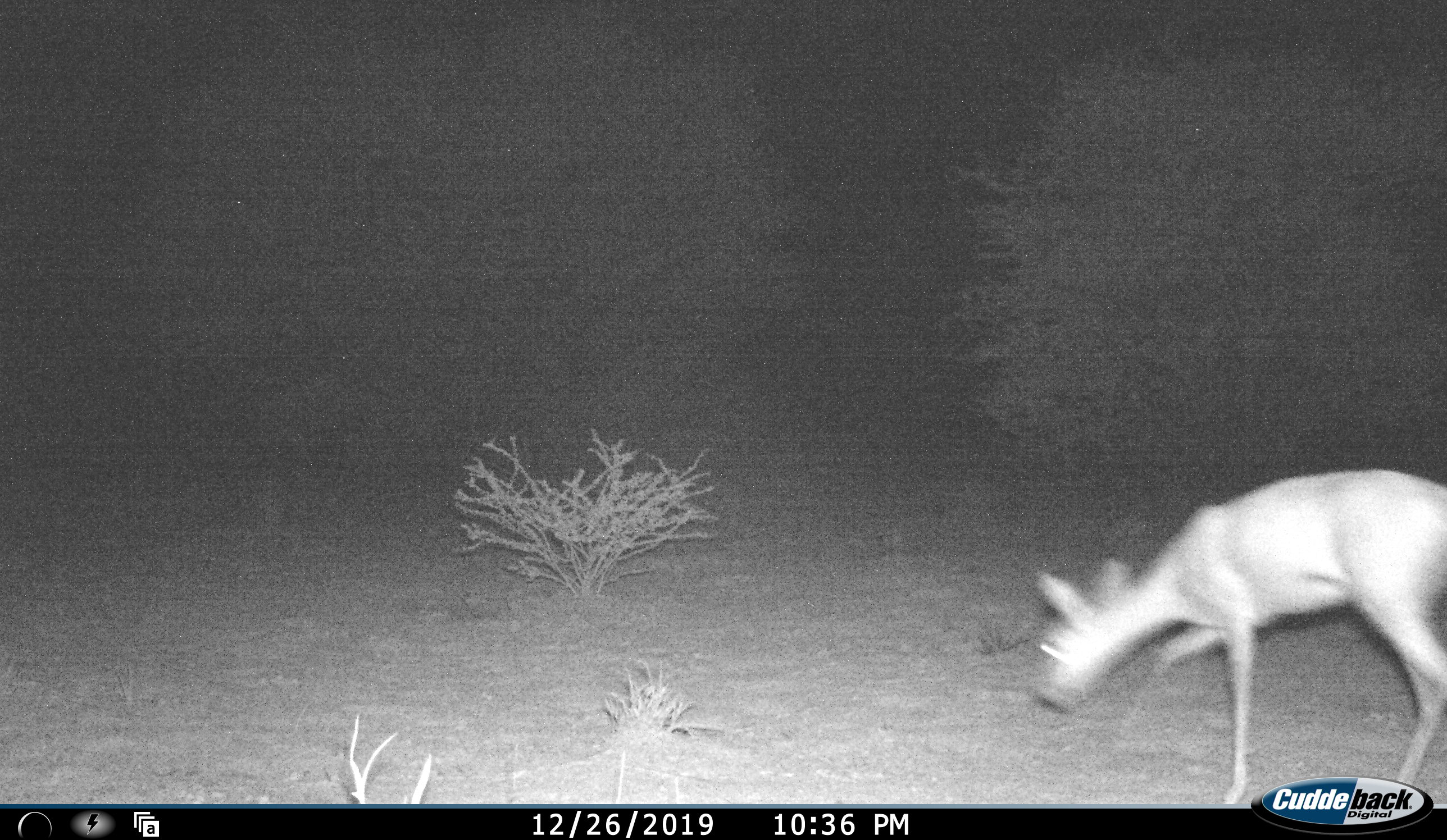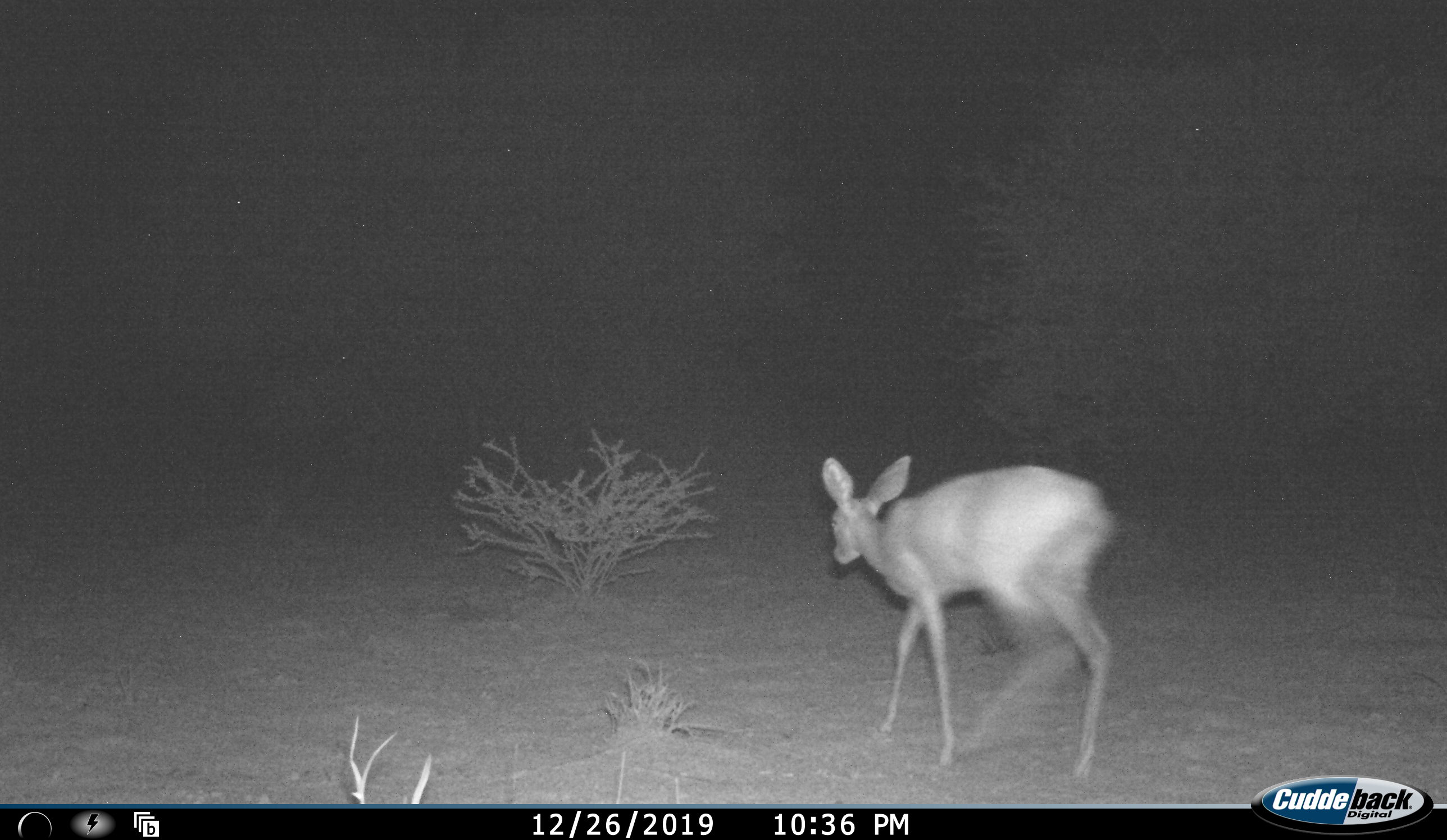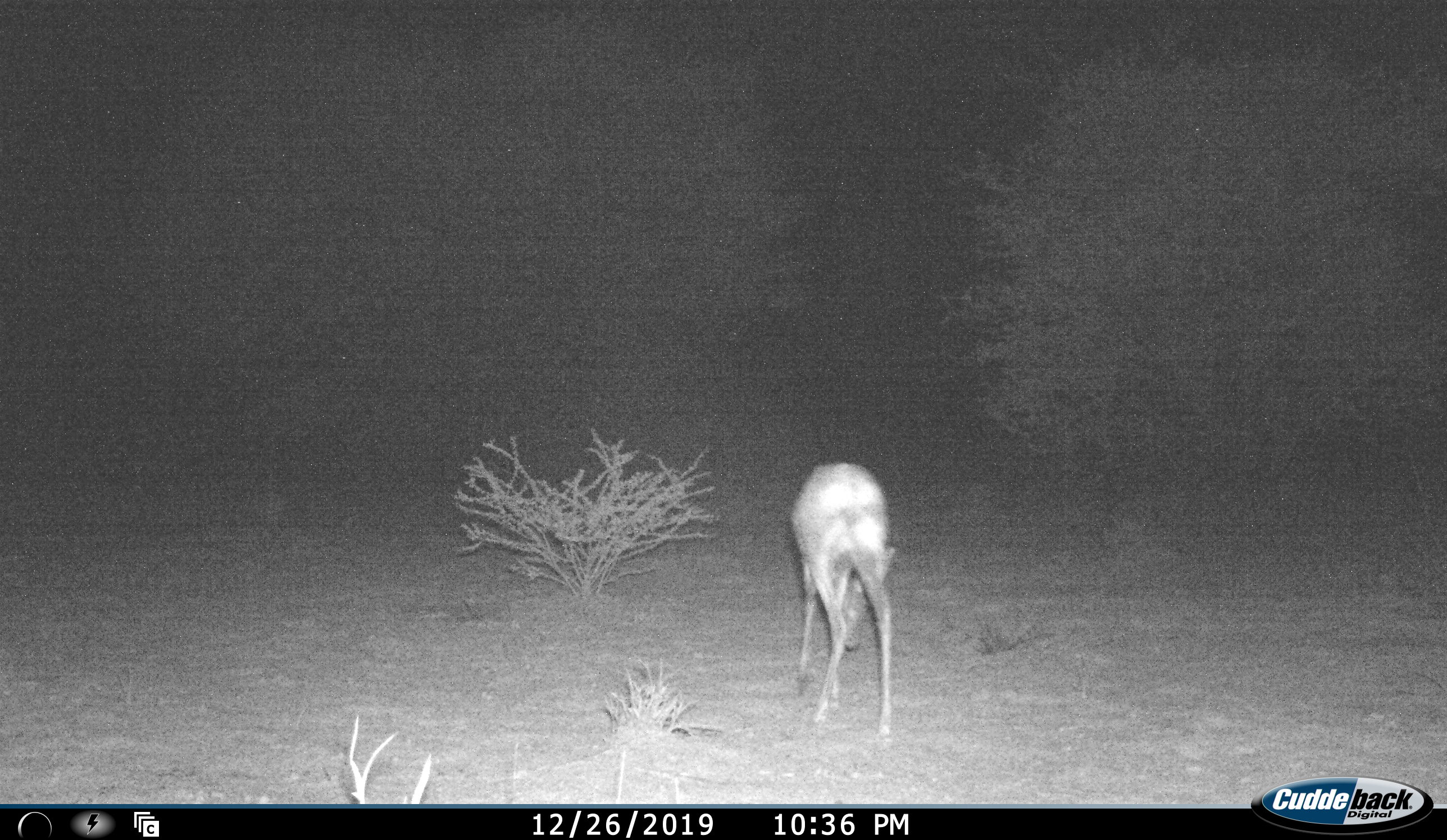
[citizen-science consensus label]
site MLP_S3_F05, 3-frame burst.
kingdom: Animalia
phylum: Chordata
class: Mammalia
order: Artiodactyla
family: Bovidae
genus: Raphicerus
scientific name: Raphicerus campestris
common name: steenbok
Steenbok (Raphicerus campestris), count 1. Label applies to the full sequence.